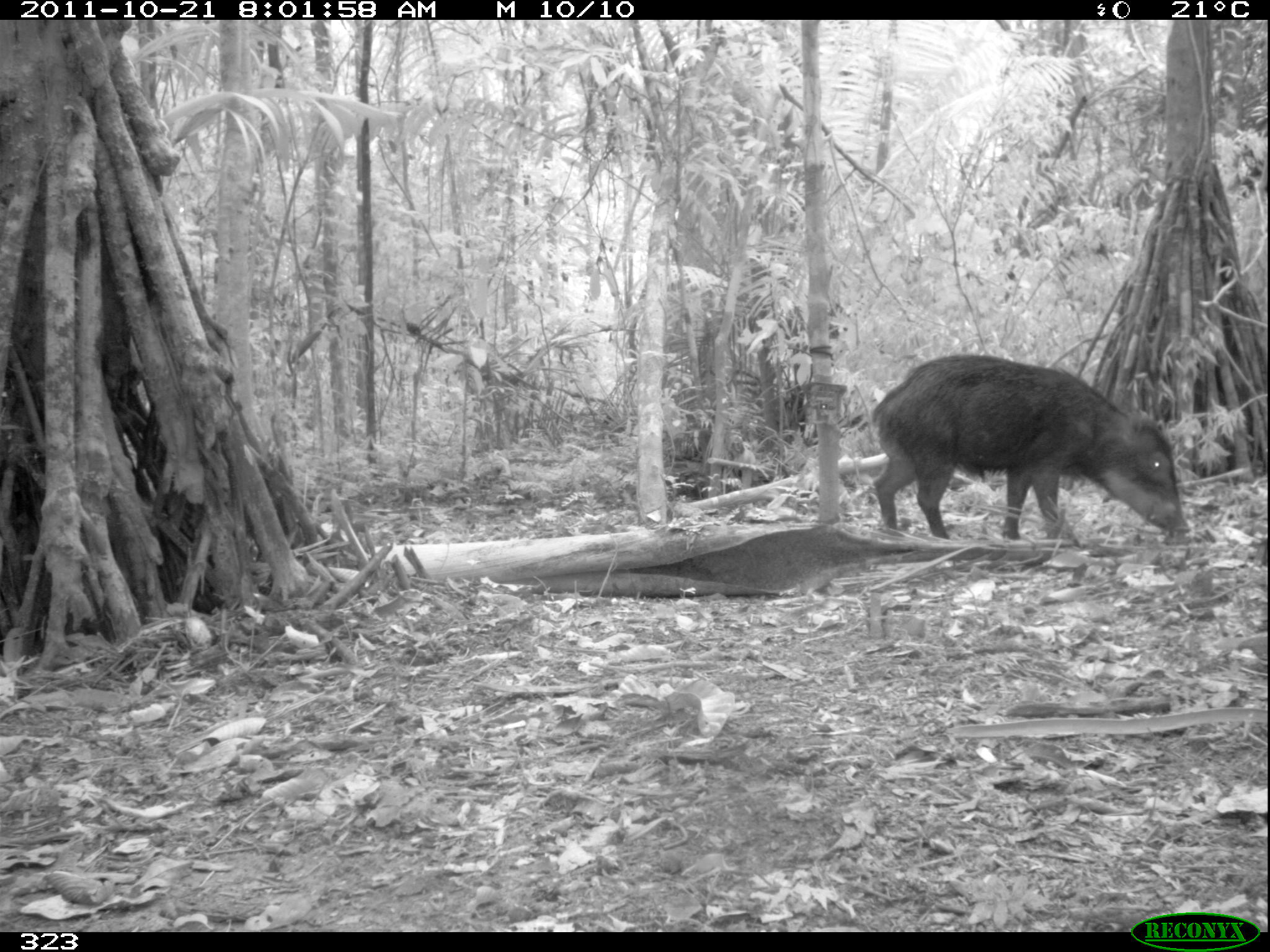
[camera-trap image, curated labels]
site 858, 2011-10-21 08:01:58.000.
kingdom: Animalia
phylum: Chordata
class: Mammalia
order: Artiodactyla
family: Tayassuidae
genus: Tayassu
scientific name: Tayassu pecari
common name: white-lipped peccary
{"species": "Tayassu pecari (white-lipped peccary)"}